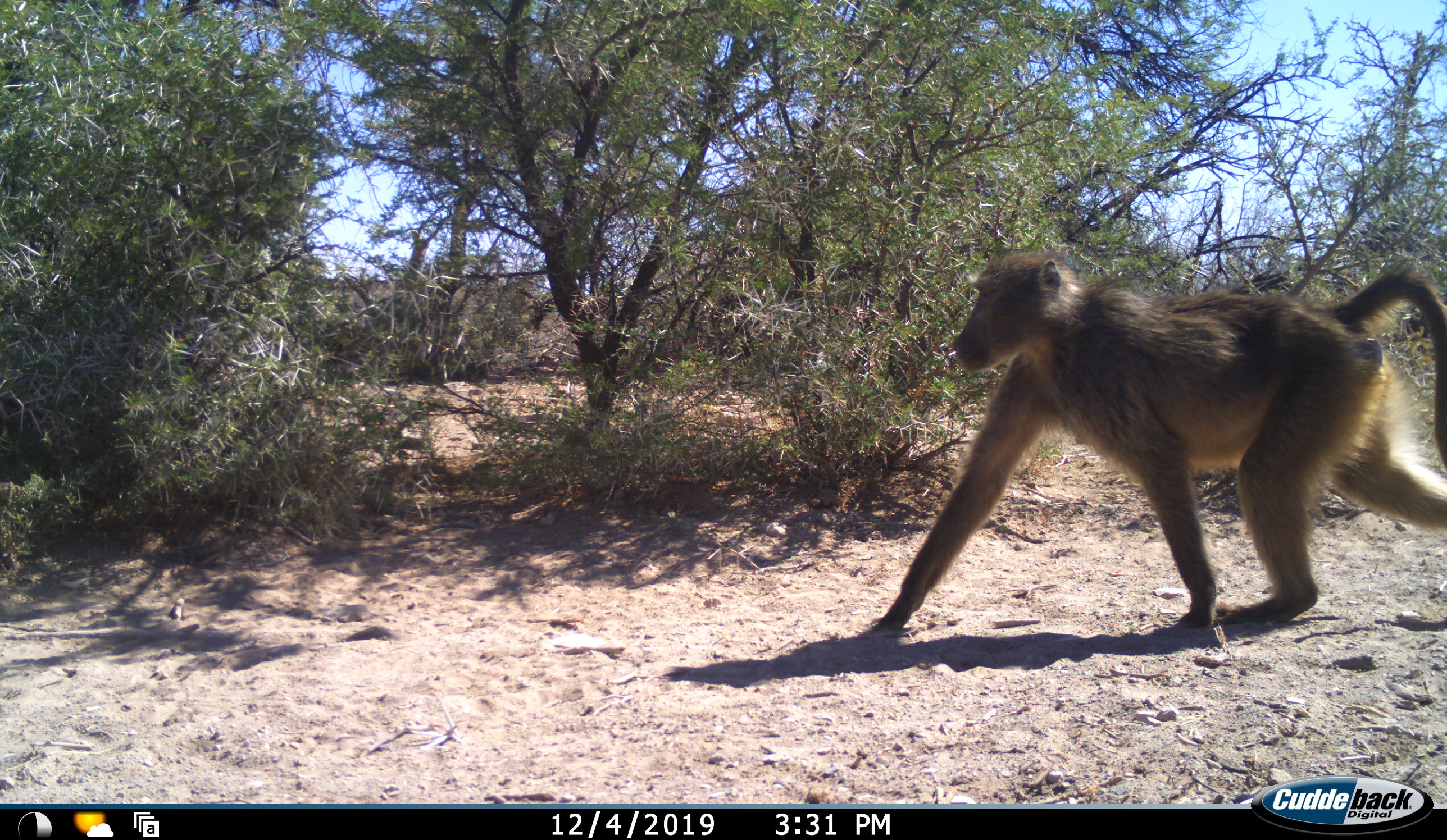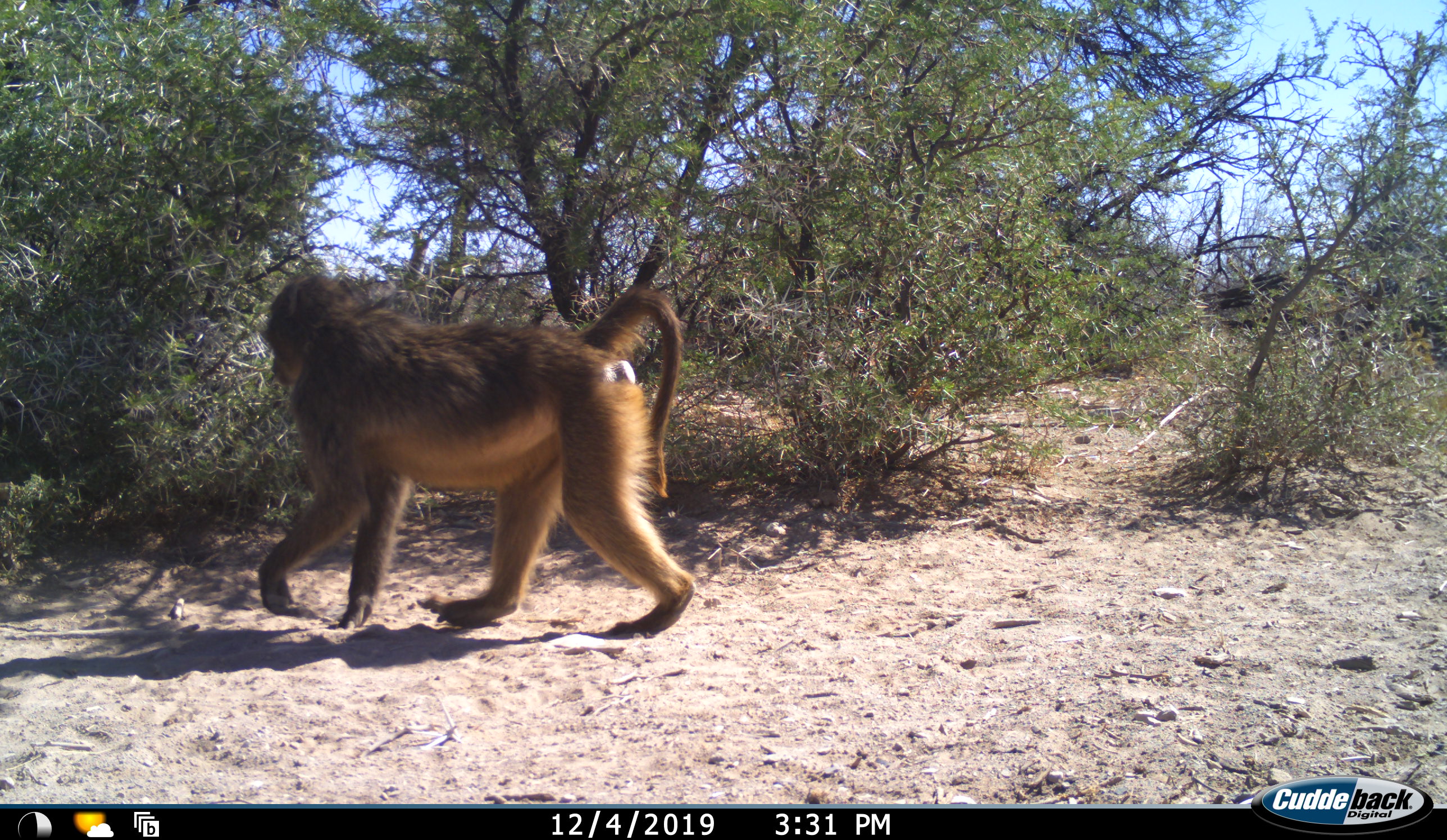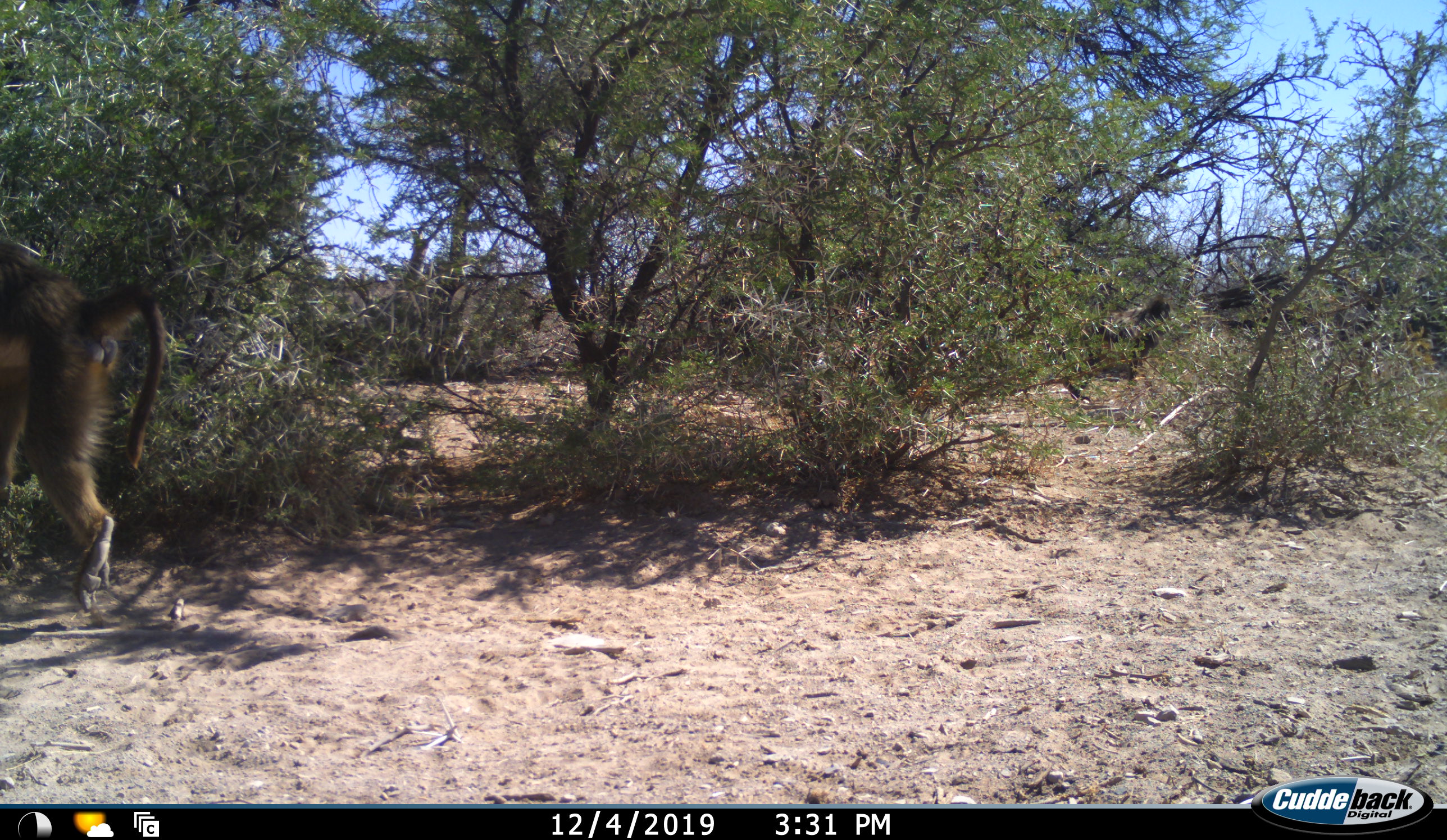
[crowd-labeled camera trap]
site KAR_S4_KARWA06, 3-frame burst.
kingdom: Animalia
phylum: Chordata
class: Mammalia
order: Primates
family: Cercopithecidae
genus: Papio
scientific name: Papio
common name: baboon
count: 2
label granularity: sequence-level